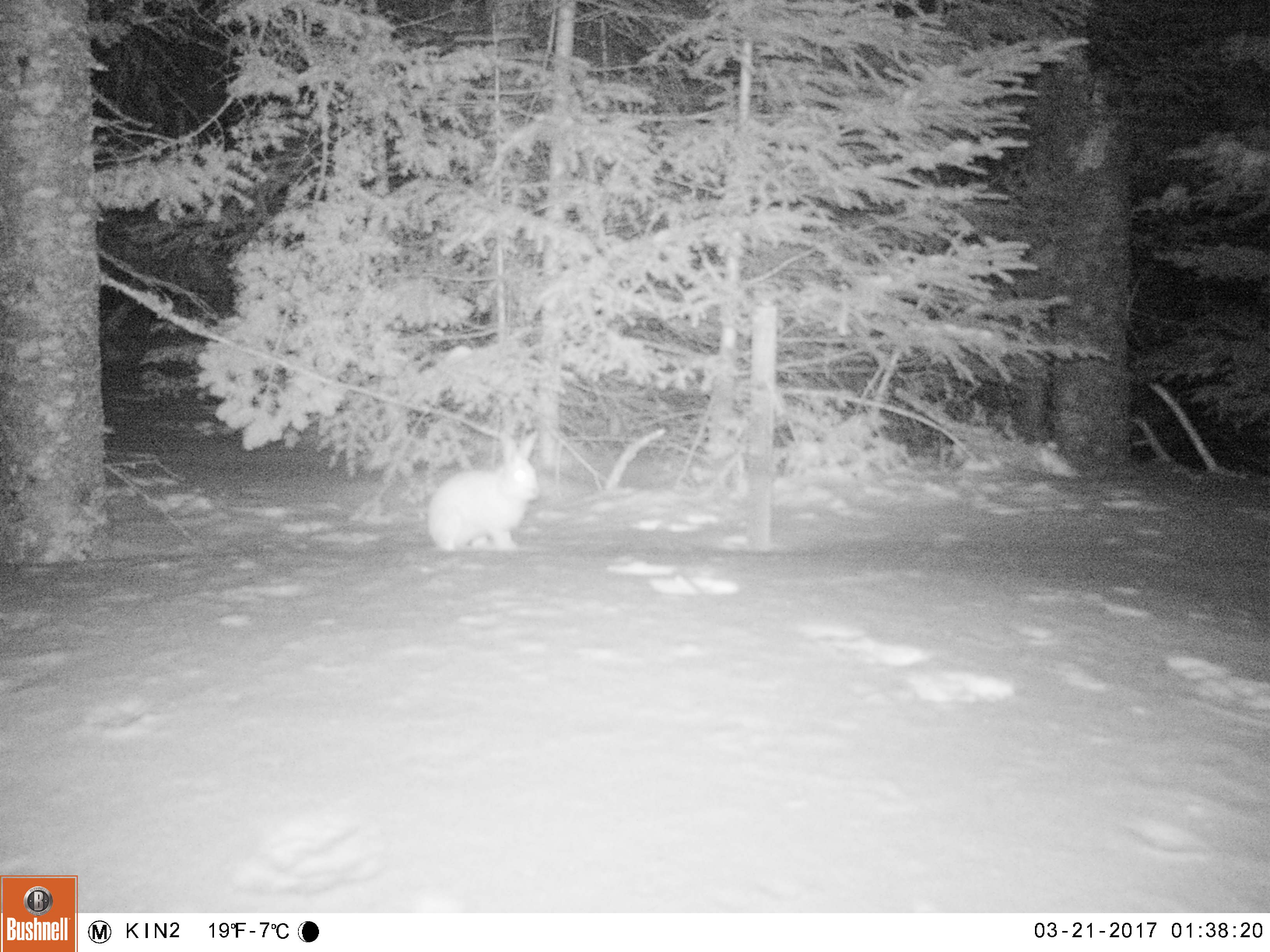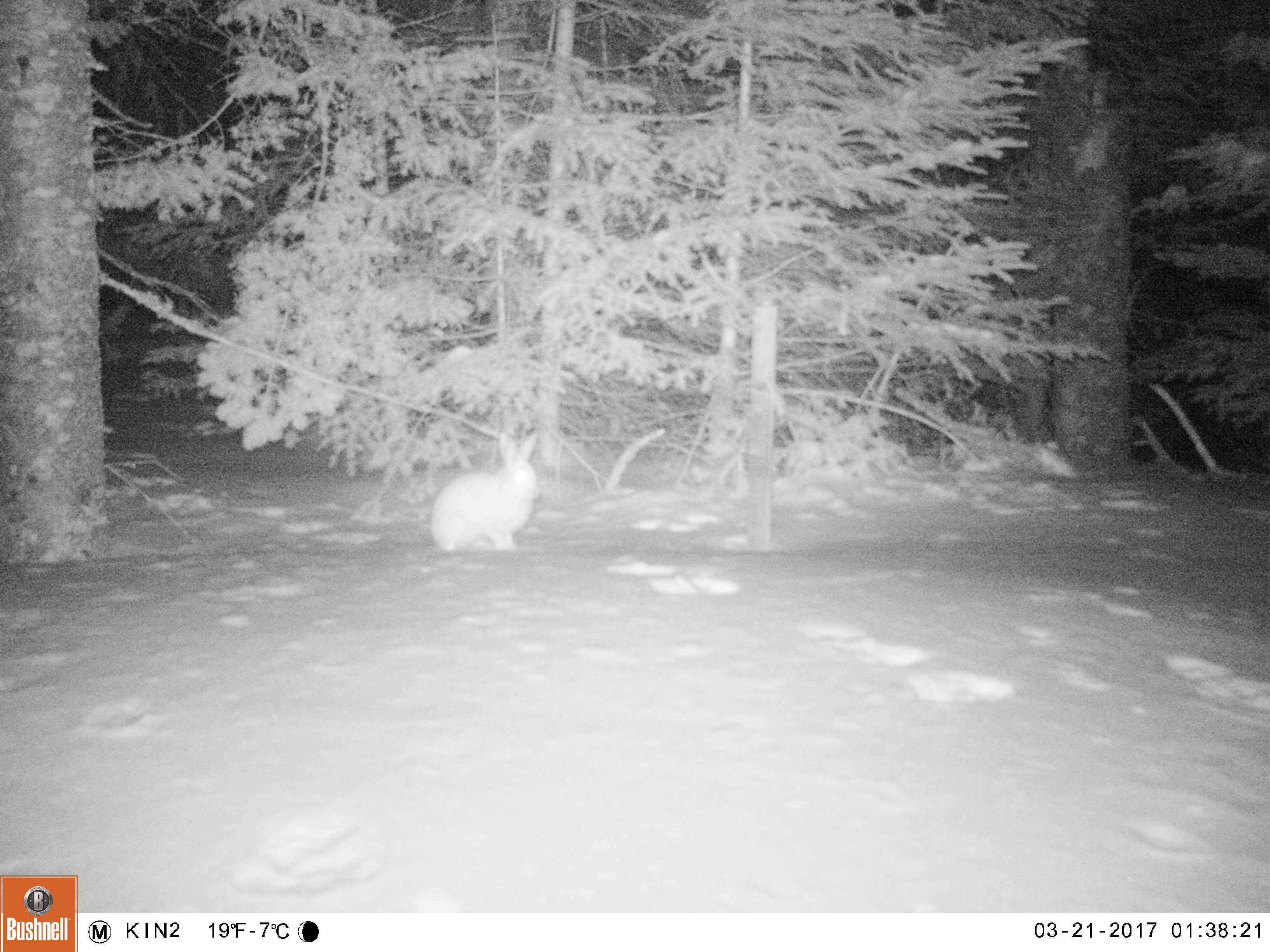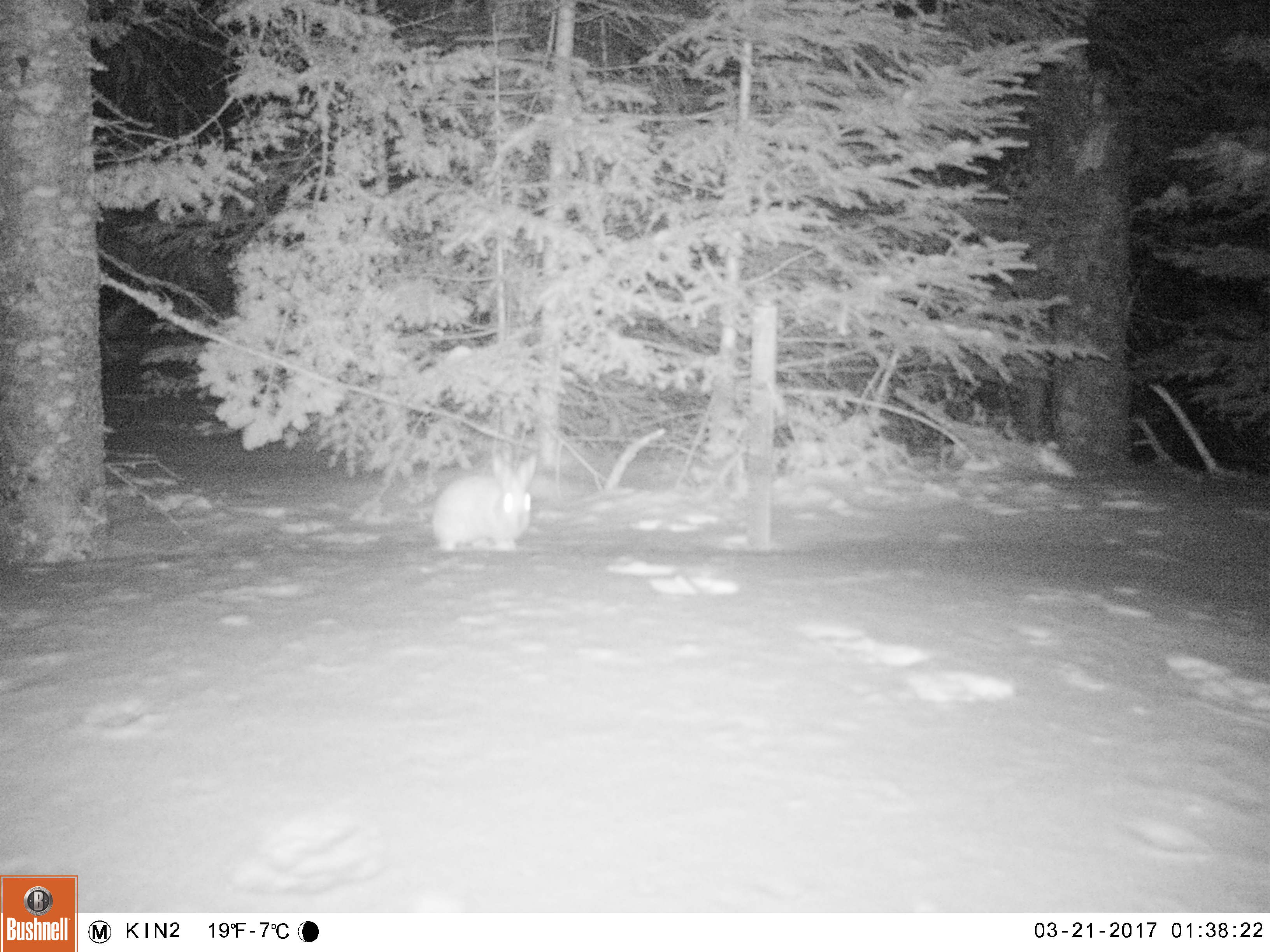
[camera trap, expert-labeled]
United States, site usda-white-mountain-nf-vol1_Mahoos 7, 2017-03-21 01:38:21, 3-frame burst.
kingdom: Animalia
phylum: Chordata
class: Mammalia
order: Lagomorpha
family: Leporidae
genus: Lepus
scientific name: Lepus americanus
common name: snowshoe hare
Snowshoe hare (Lepus americanus).